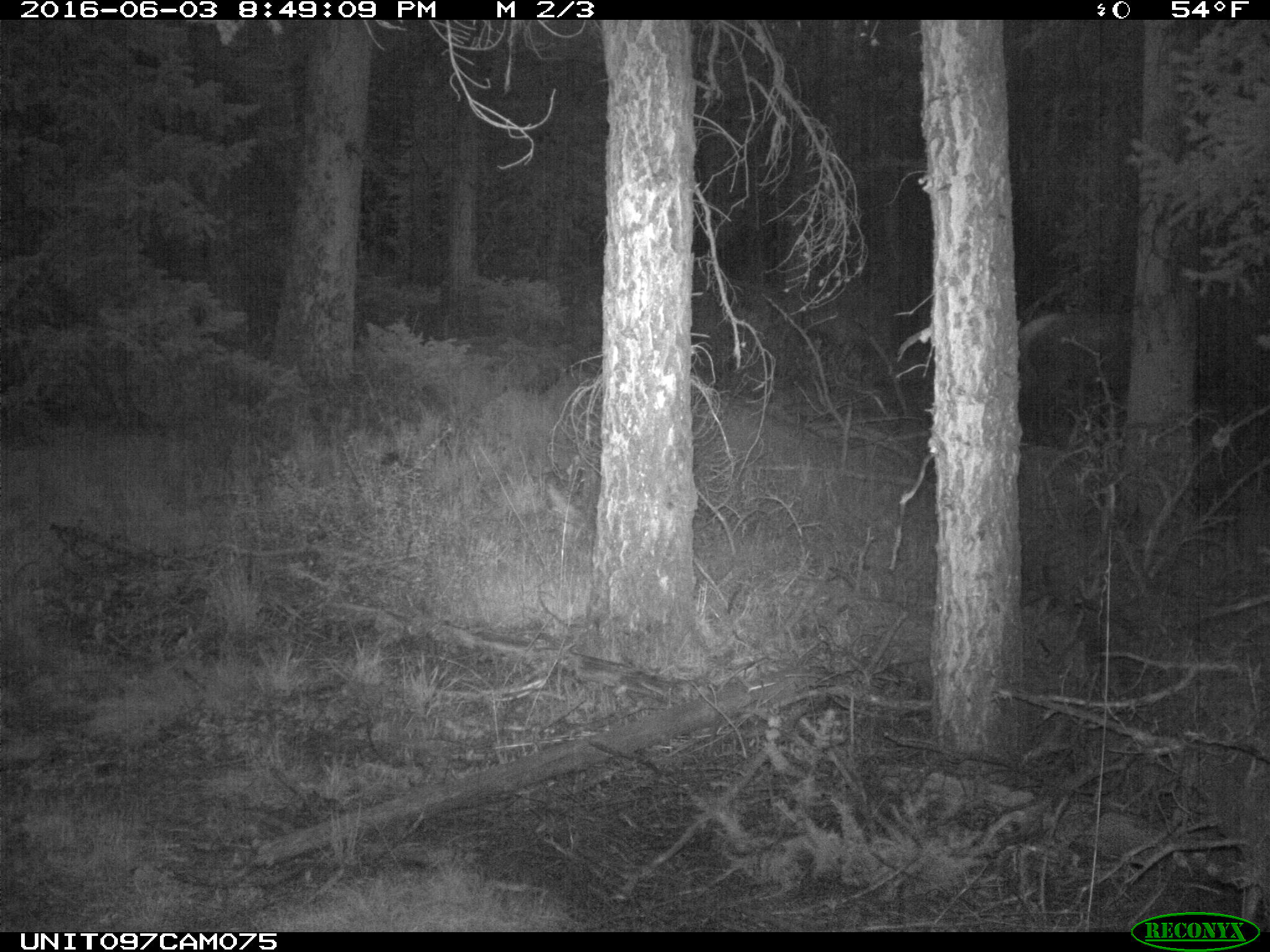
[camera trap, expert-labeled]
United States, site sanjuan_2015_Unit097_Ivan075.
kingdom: Animalia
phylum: Chordata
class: Mammalia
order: Artiodactyla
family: Cervidae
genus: Cervus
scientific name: Cervus elaphus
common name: red deer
Cervus elaphus (red deer).